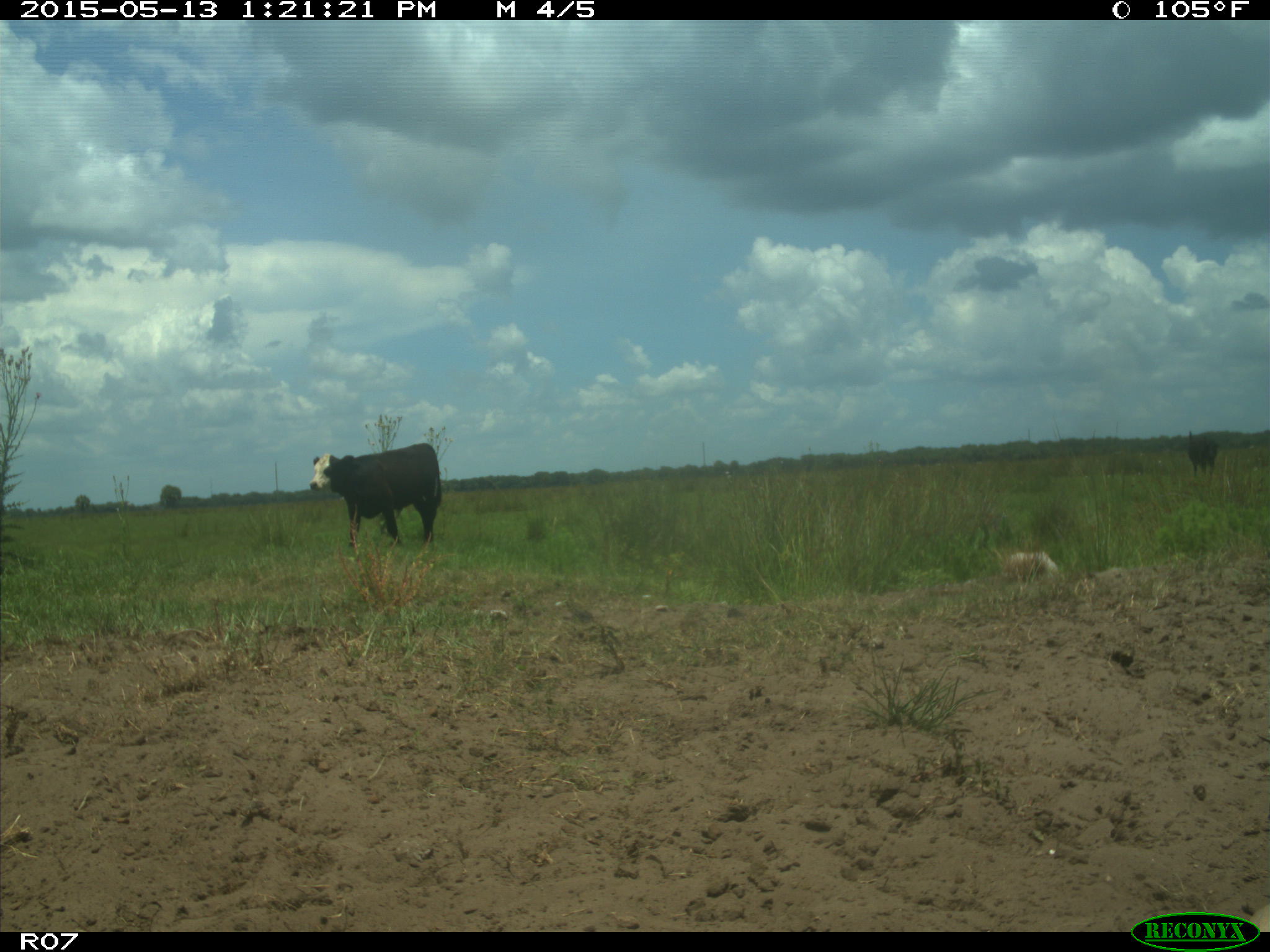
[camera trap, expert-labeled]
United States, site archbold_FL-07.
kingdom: Animalia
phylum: Chordata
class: Mammalia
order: Artiodactyla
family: Bovidae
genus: Bos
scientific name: Bos taurus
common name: domestic cow